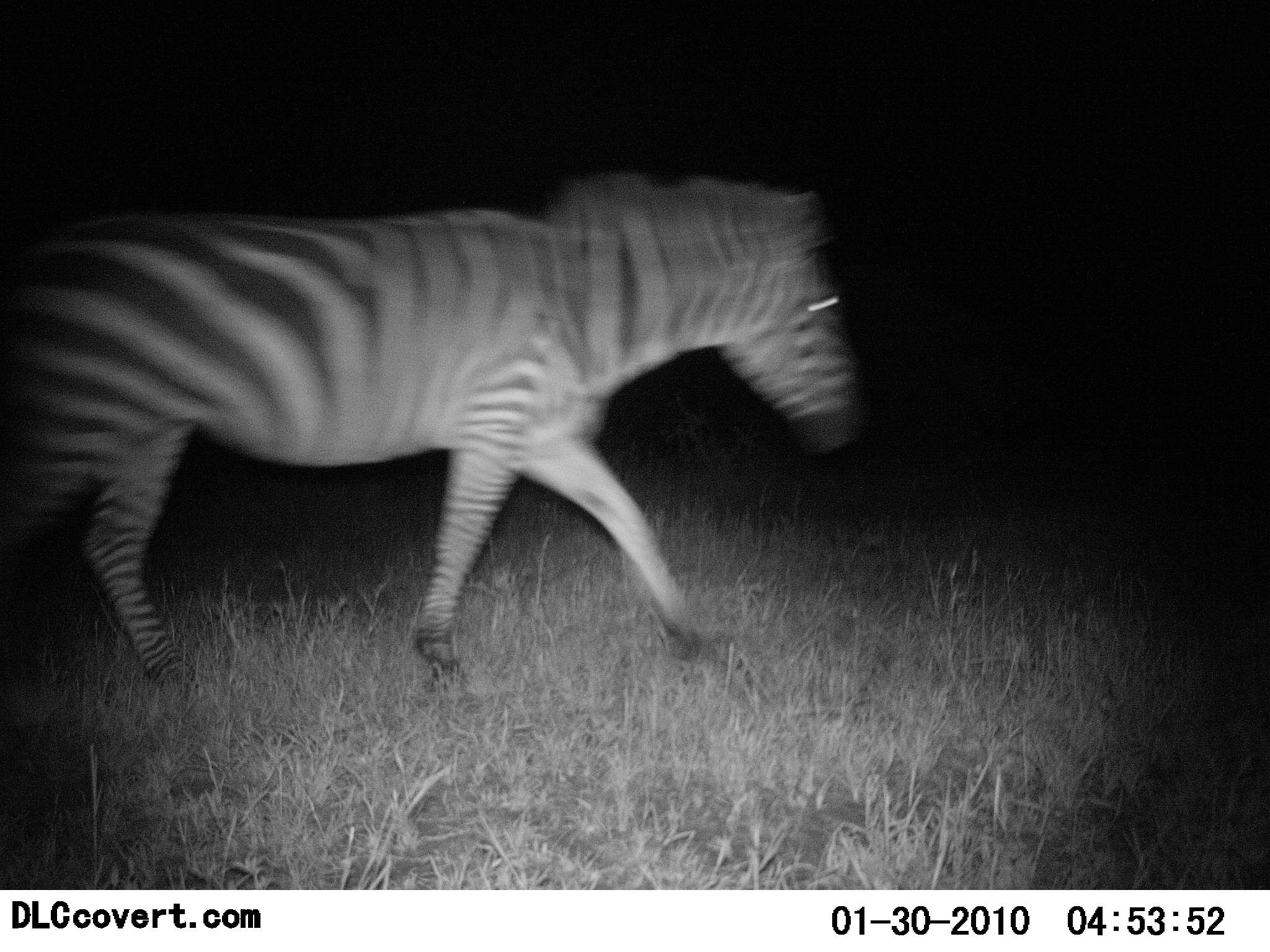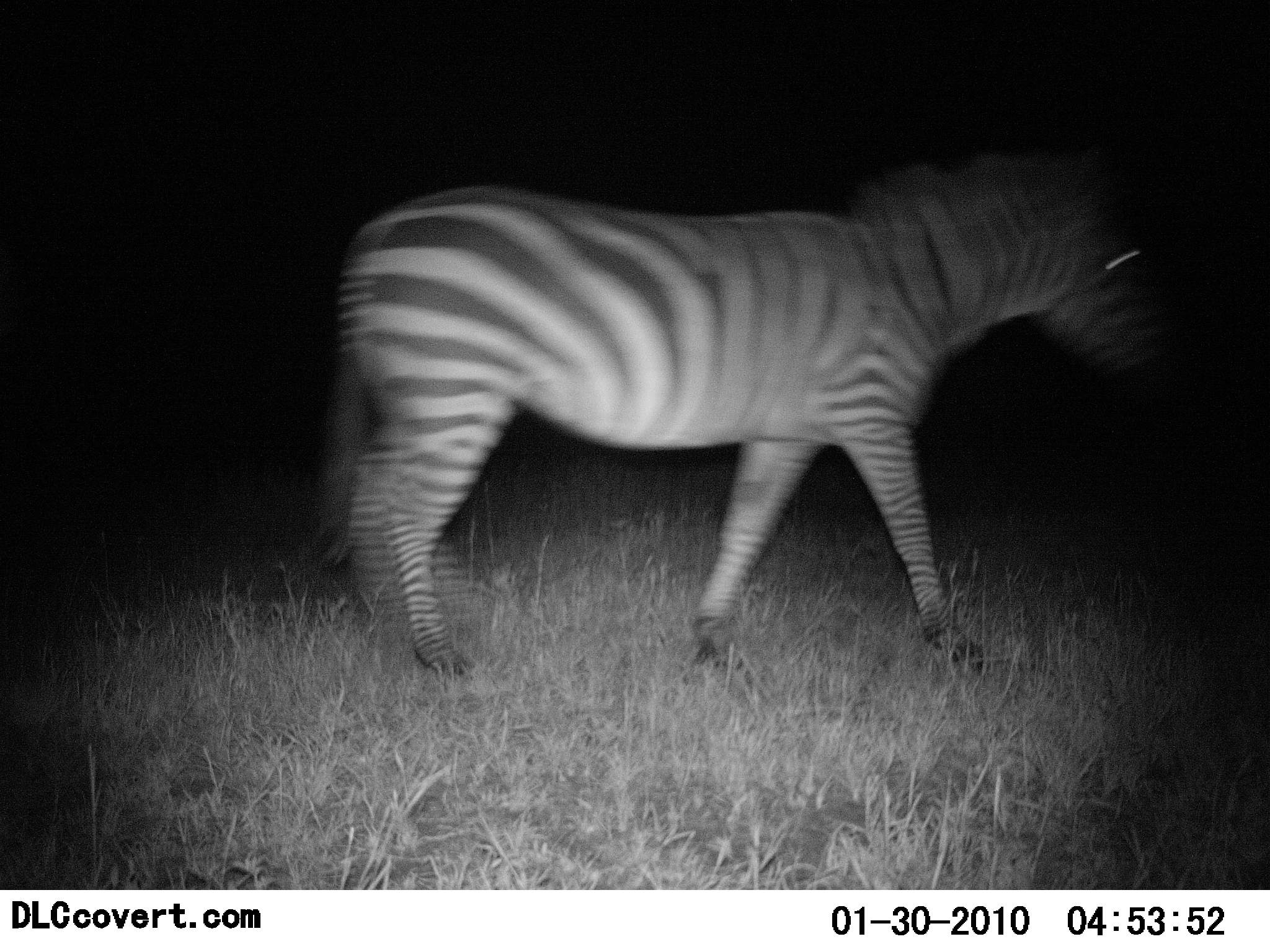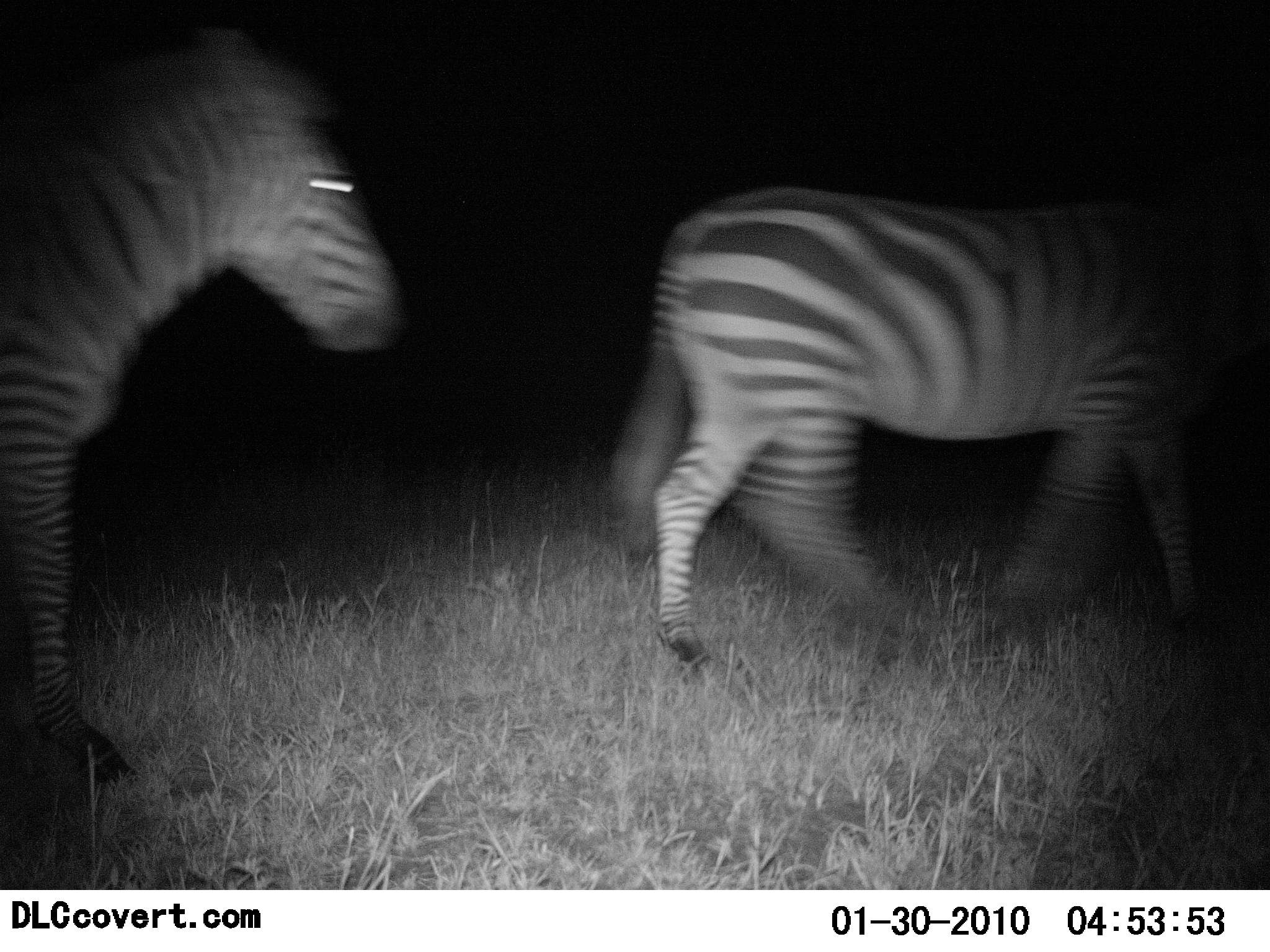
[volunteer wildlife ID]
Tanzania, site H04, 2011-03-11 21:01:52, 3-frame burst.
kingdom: Animalia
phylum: Chordata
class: Mammalia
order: Perissodactyla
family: Equidae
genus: Equus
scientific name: Equus quagga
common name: plains zebra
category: zebra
Zebra (plains zebra) (Equus quagga), count 2. Behavior (volunteer vote fractions): standing 0%, resting 0%, moving 100%, interacting 0%. Young present (vote fraction): 0%. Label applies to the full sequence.